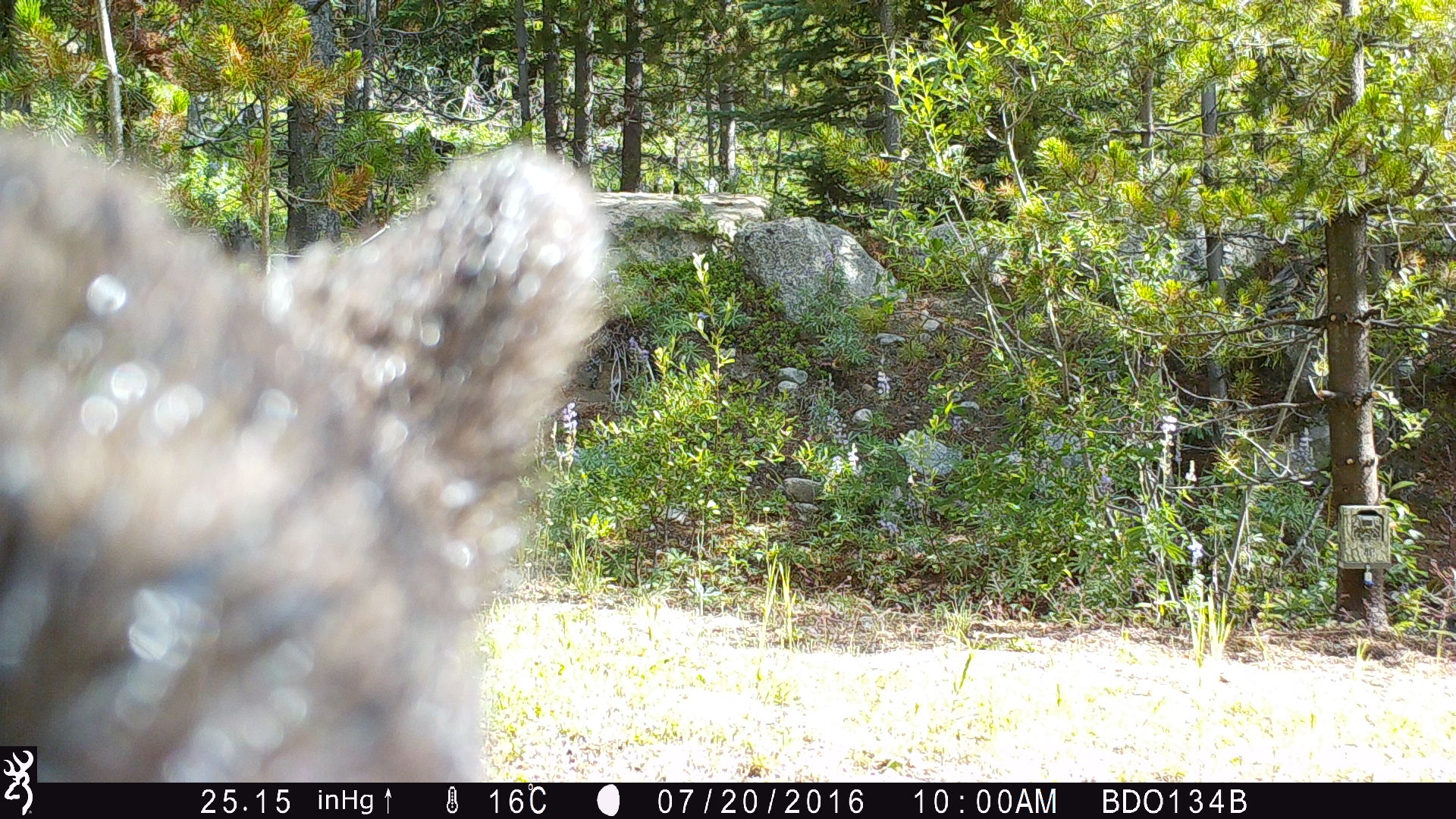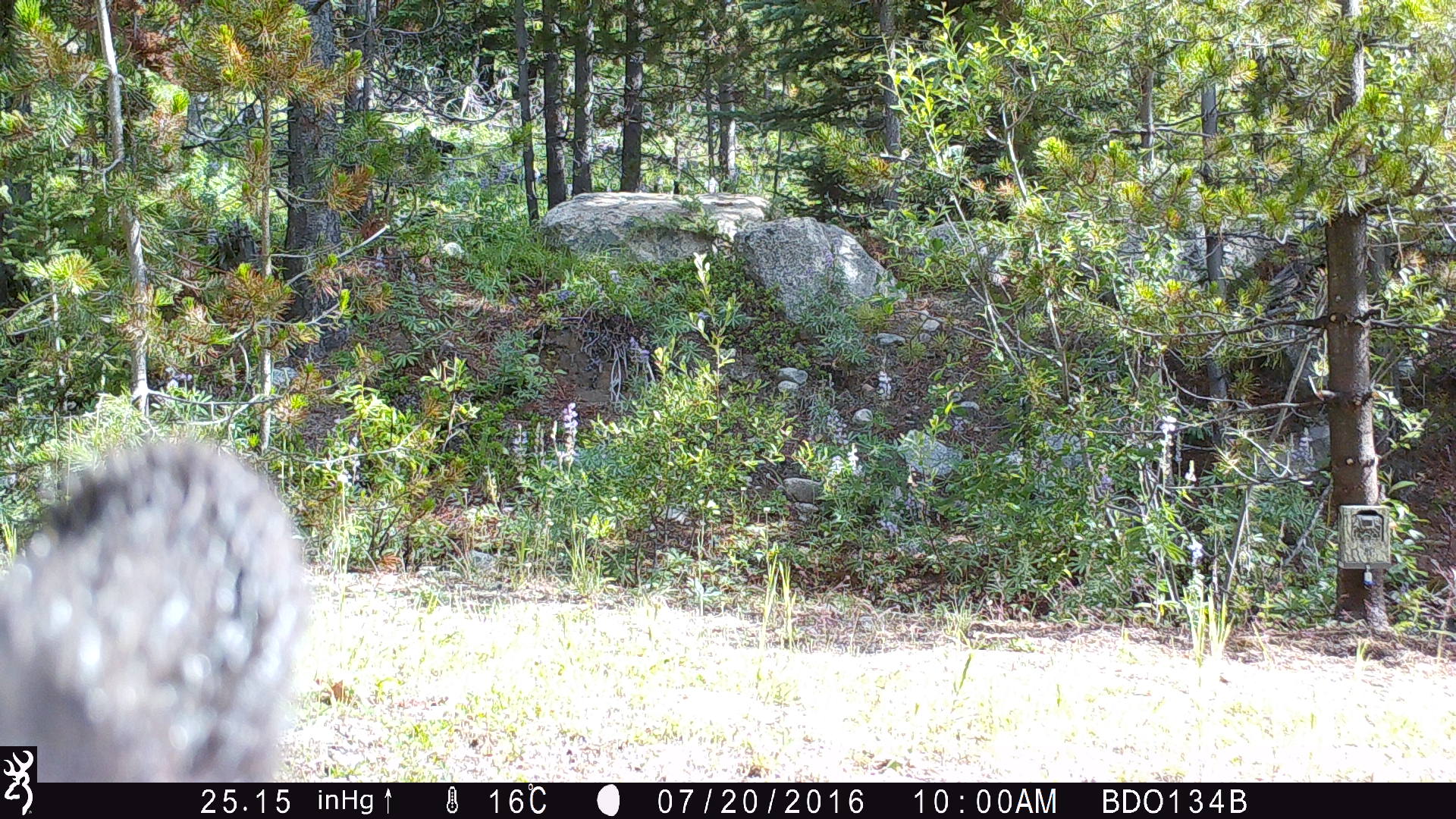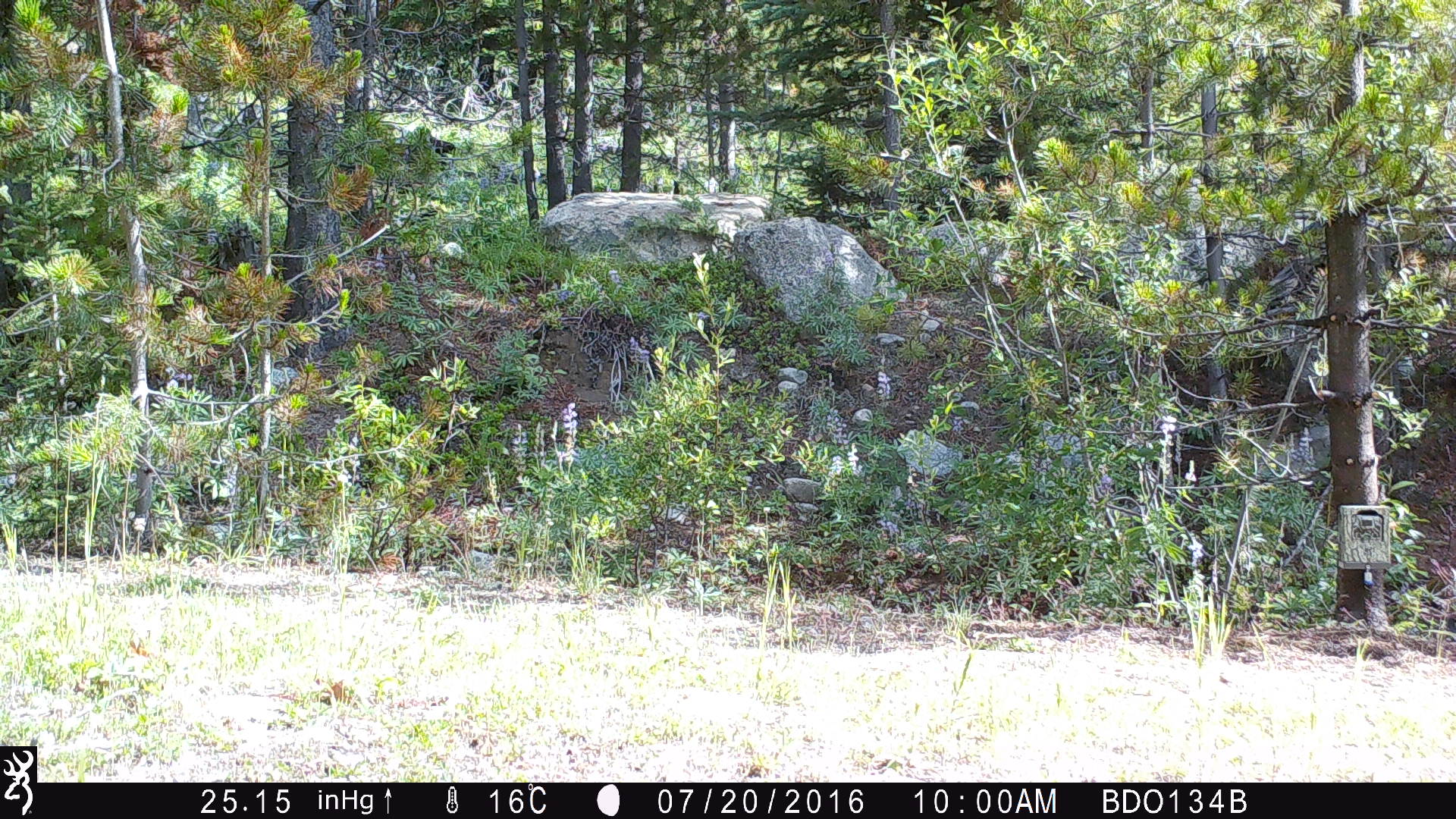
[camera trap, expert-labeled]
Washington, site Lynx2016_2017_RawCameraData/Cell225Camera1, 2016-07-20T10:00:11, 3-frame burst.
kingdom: Animalia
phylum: Chordata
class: Mammalia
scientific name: Mammalia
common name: small mammal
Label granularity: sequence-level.